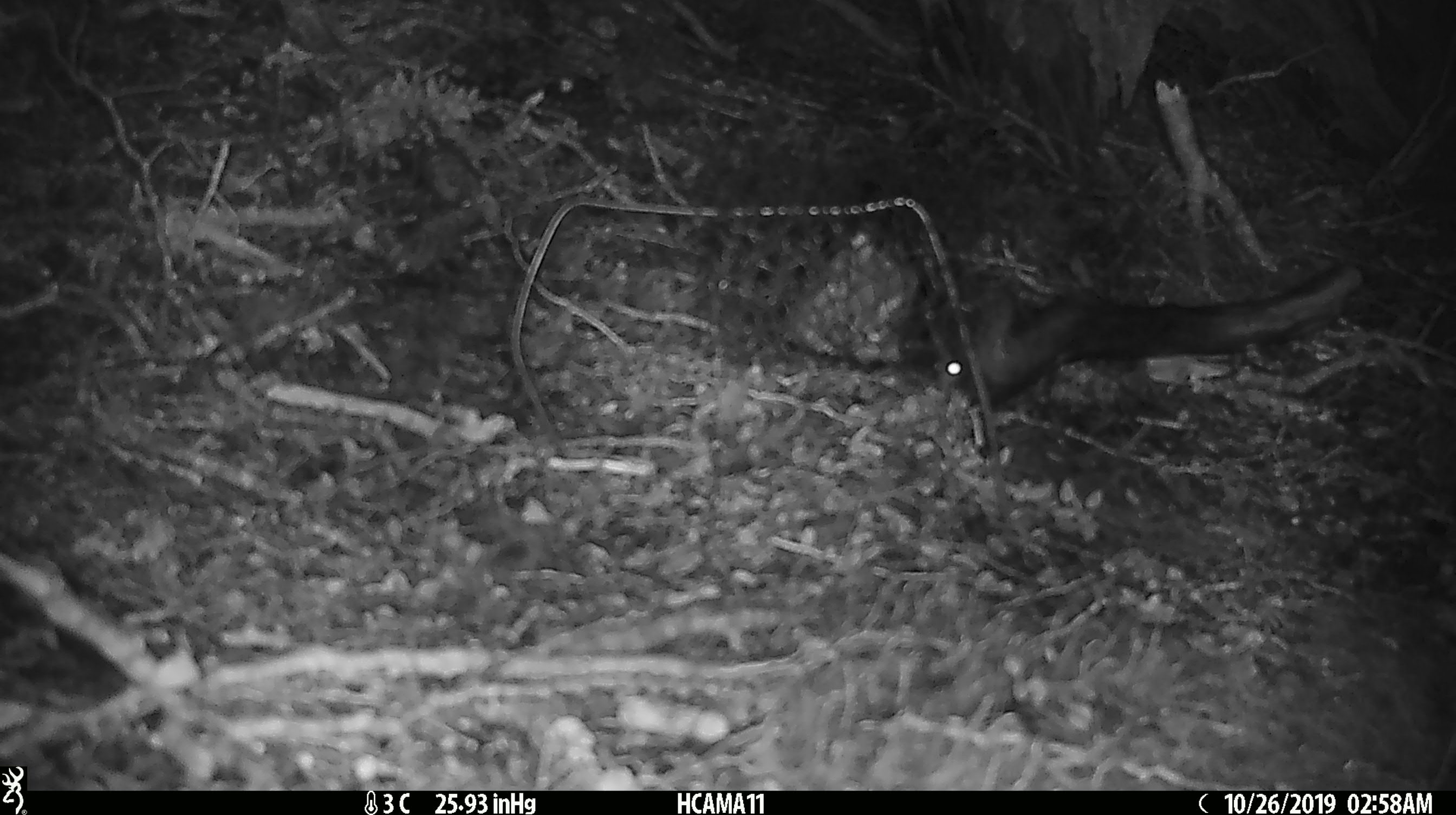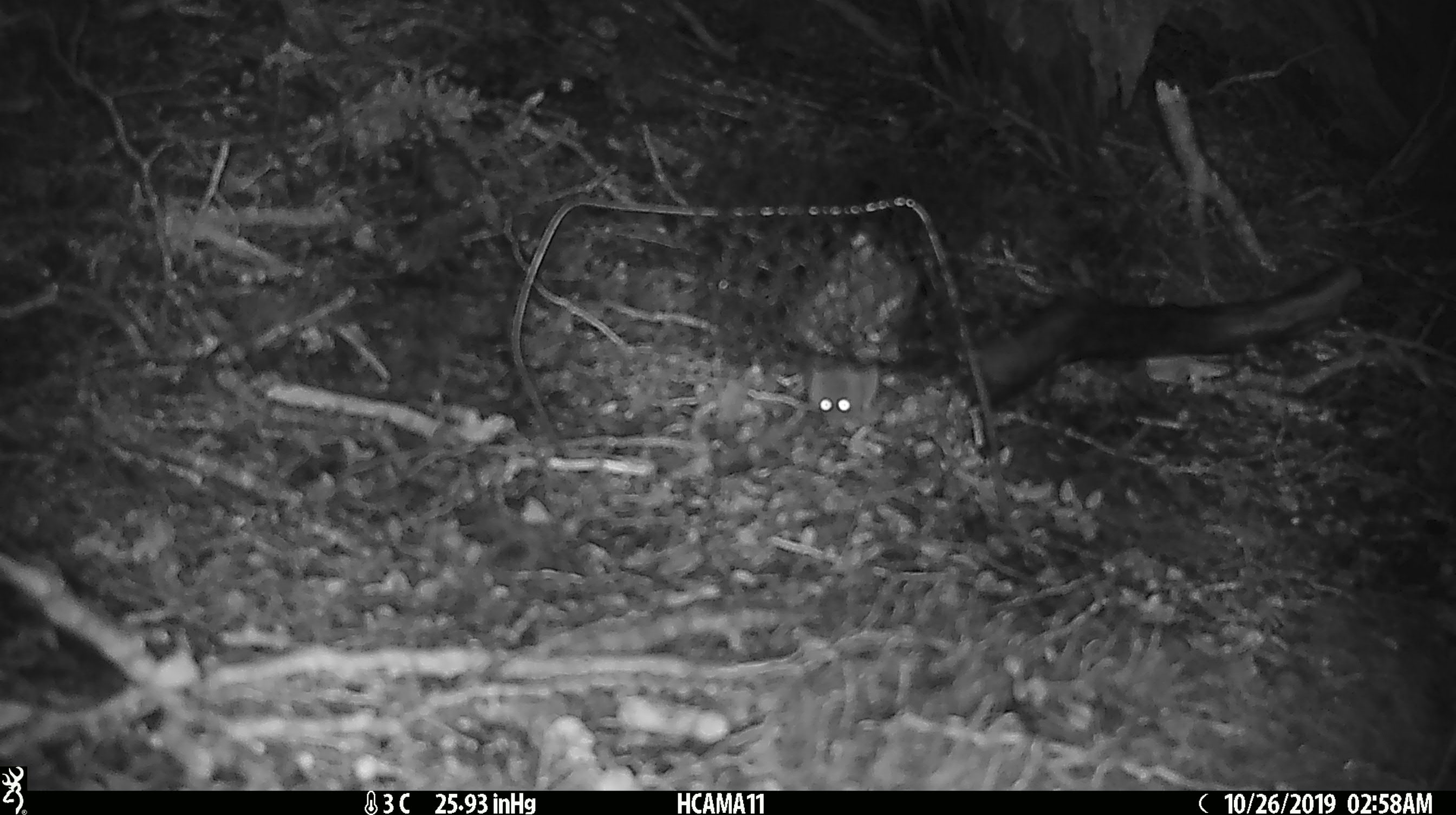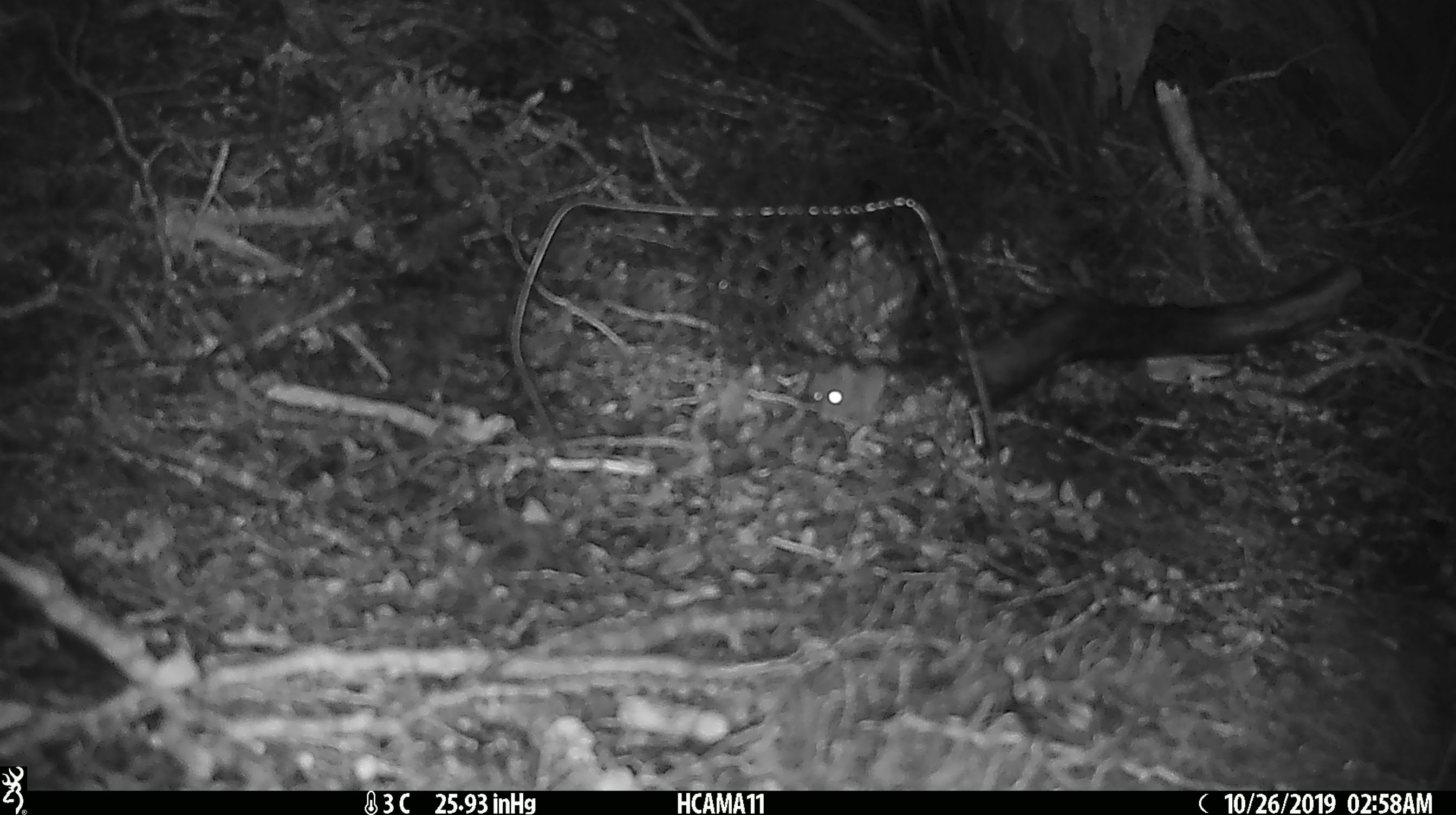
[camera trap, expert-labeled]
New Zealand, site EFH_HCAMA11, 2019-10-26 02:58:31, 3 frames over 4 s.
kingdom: Animalia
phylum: Chordata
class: Mammalia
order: Rodentia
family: Muridae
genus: Mus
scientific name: Mus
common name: mouse